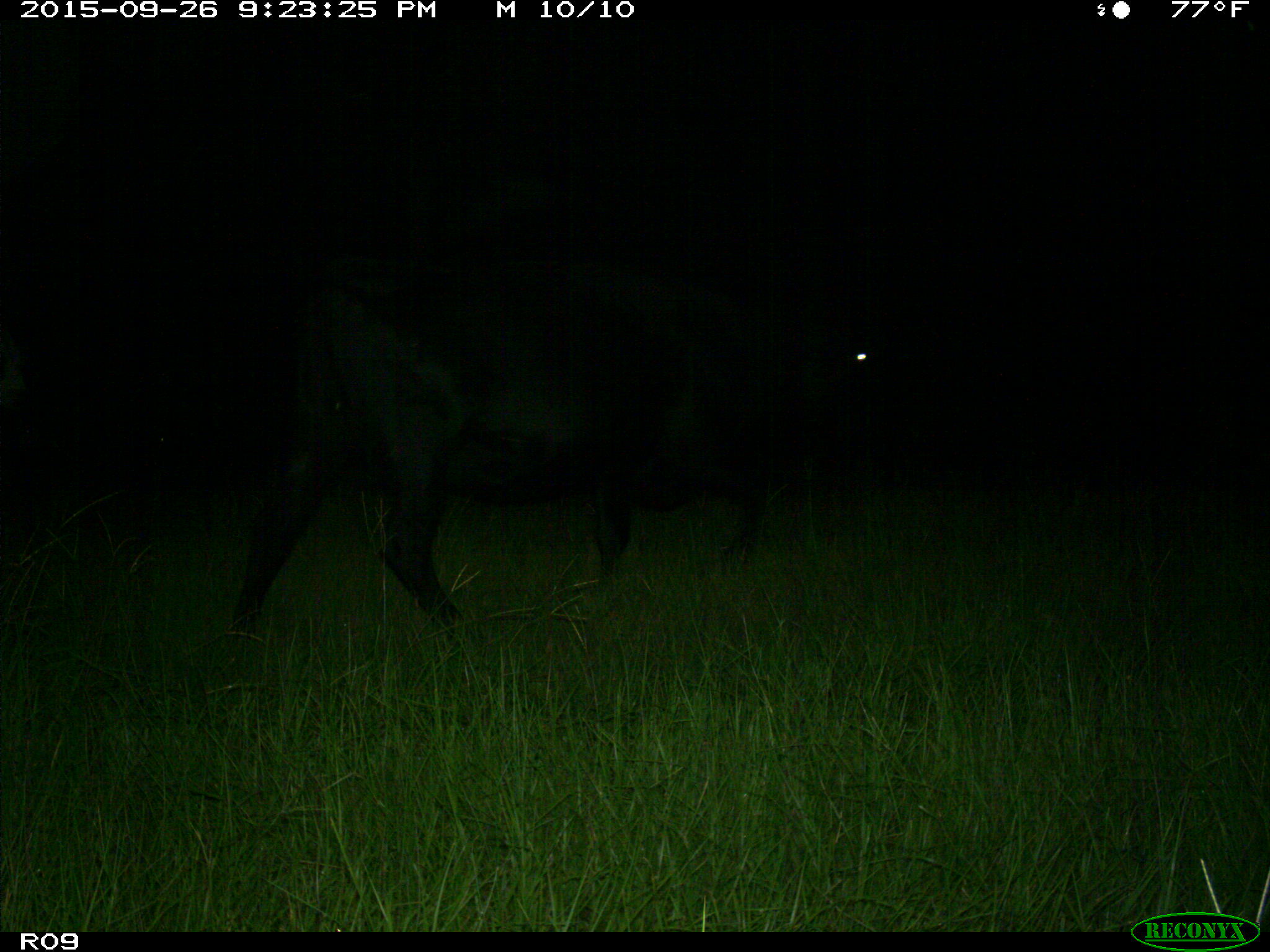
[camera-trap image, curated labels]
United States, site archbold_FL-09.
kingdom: Animalia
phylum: Chordata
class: Mammalia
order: Artiodactyla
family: Bovidae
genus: Bos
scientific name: Bos taurus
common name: domestic cow